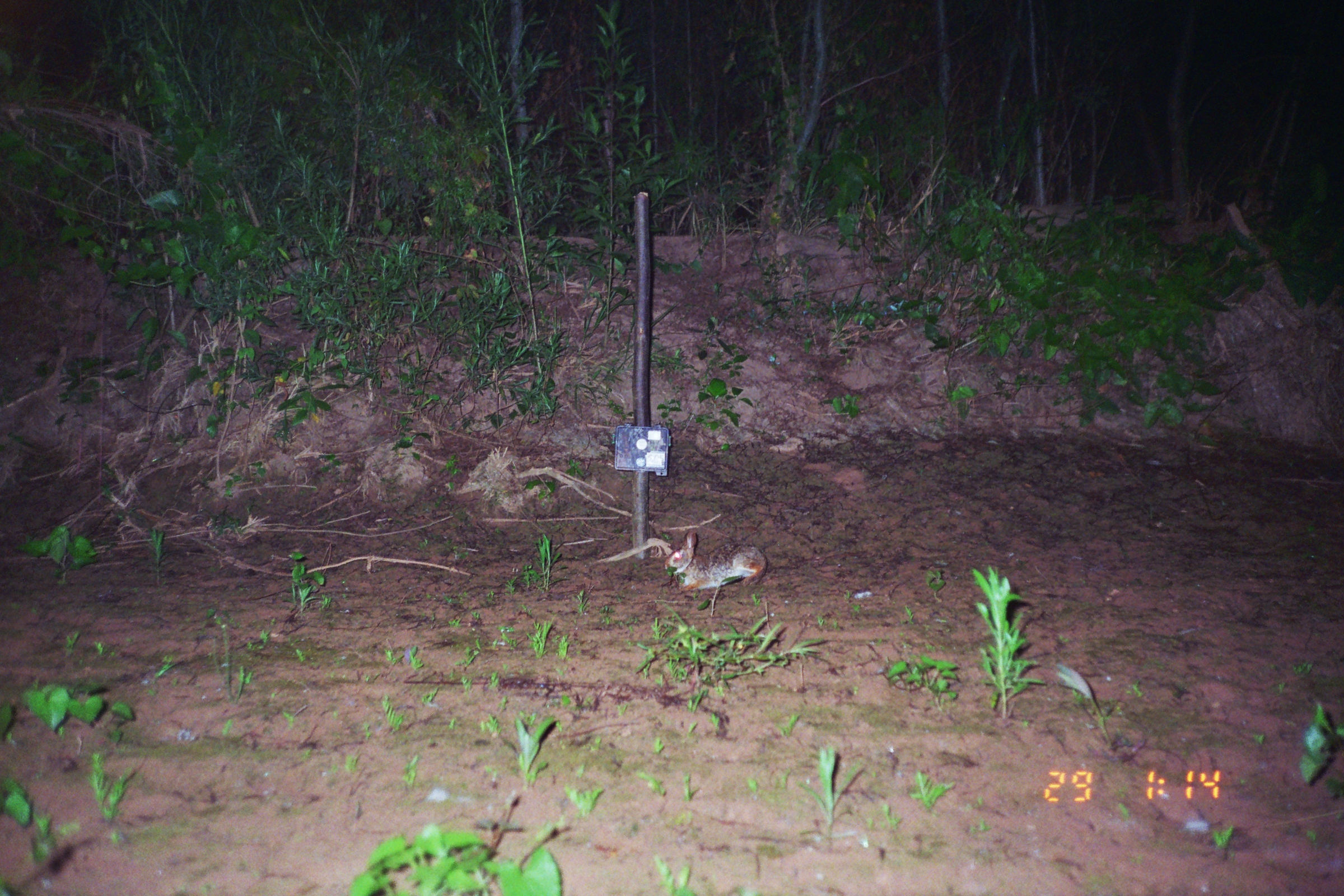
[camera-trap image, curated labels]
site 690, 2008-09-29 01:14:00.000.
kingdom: Animalia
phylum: Chordata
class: Mammalia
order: Lagomorpha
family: Leporidae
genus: Sylvilagus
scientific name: Sylvilagus brasiliensis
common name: tapeti